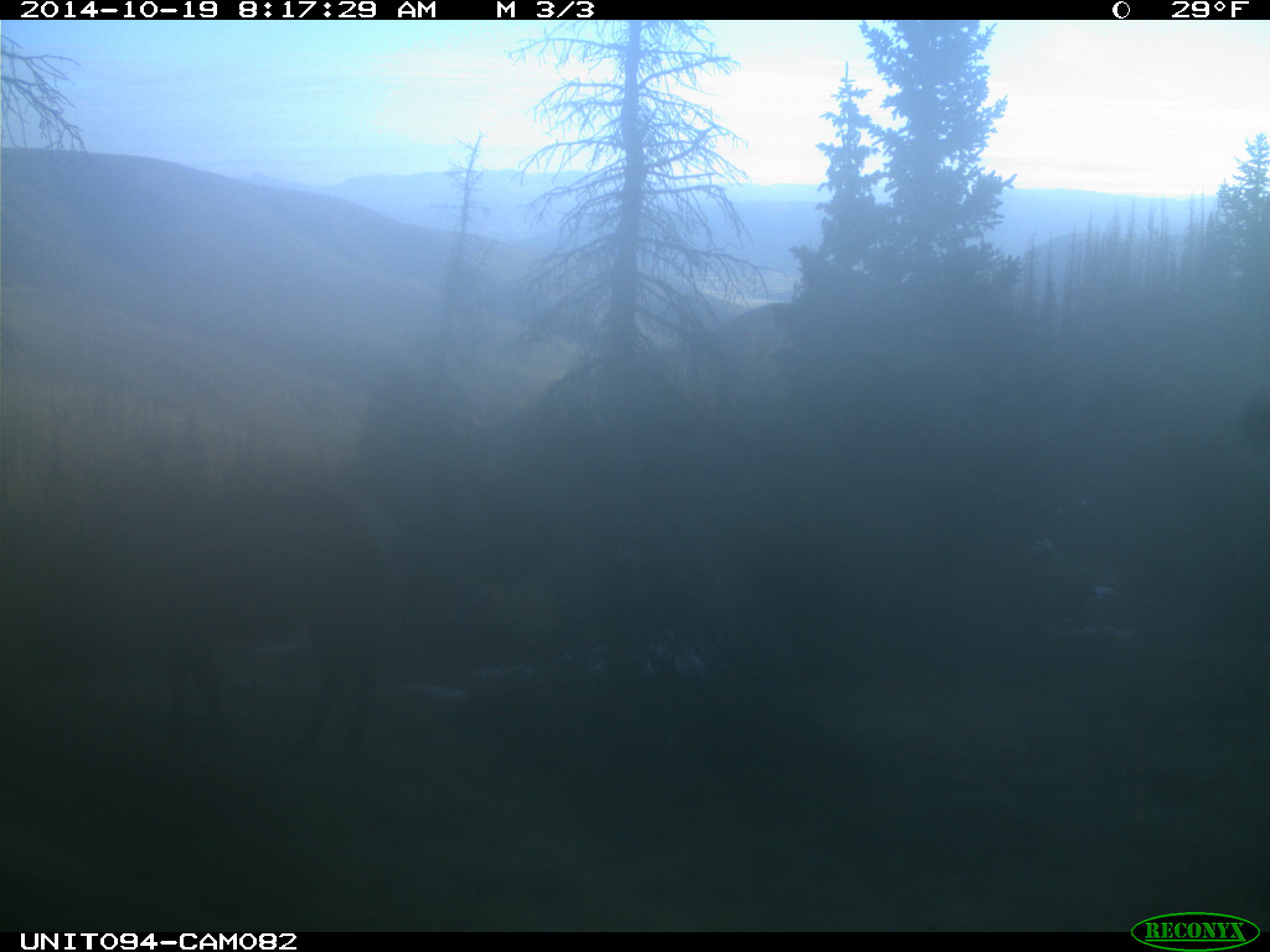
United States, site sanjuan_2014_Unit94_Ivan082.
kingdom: Animalia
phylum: Chordata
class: Mammalia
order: Artiodactyla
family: Cervidae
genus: Cervus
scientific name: Cervus elaphus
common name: red deer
Cervus elaphus (red deer).